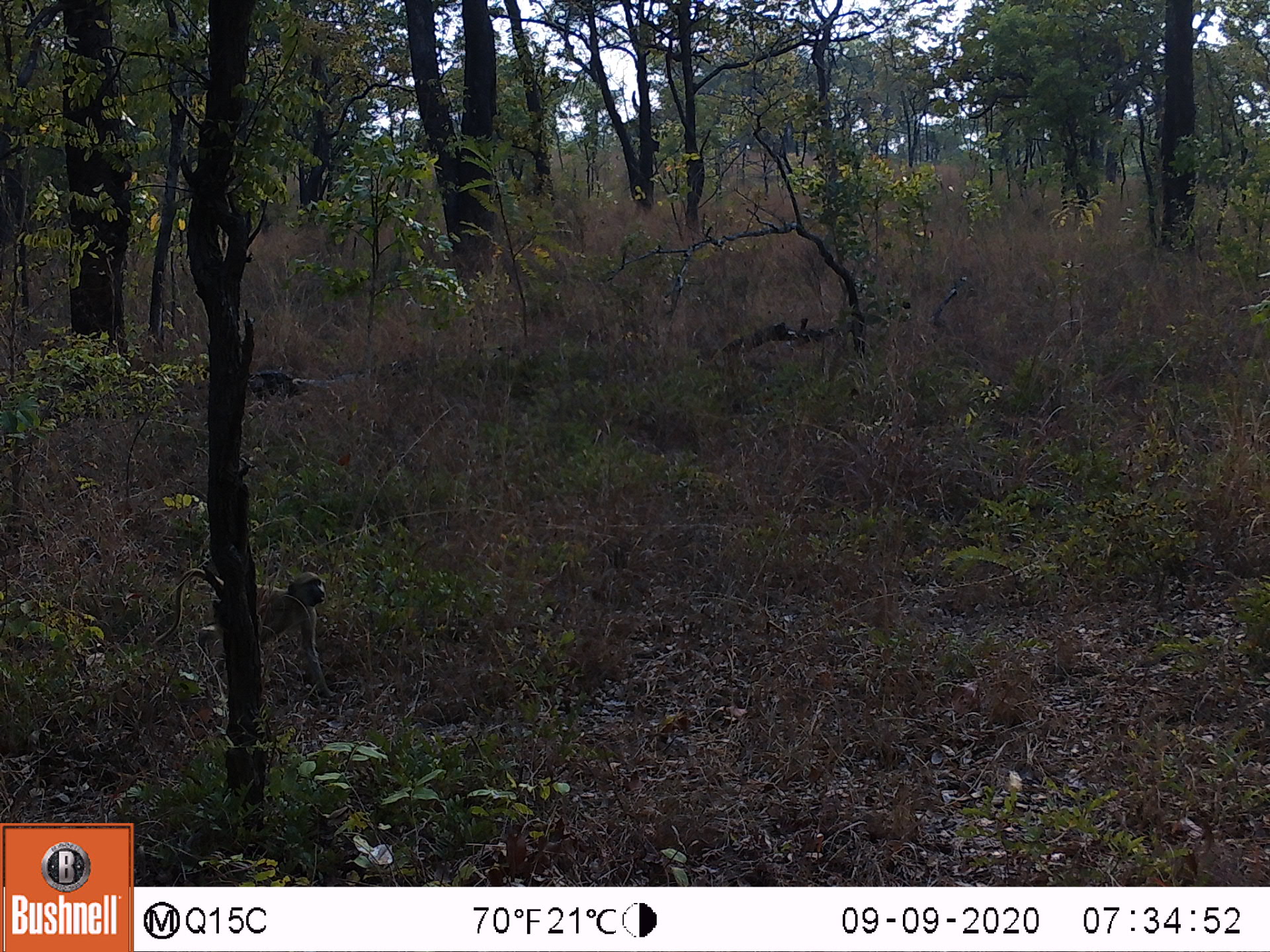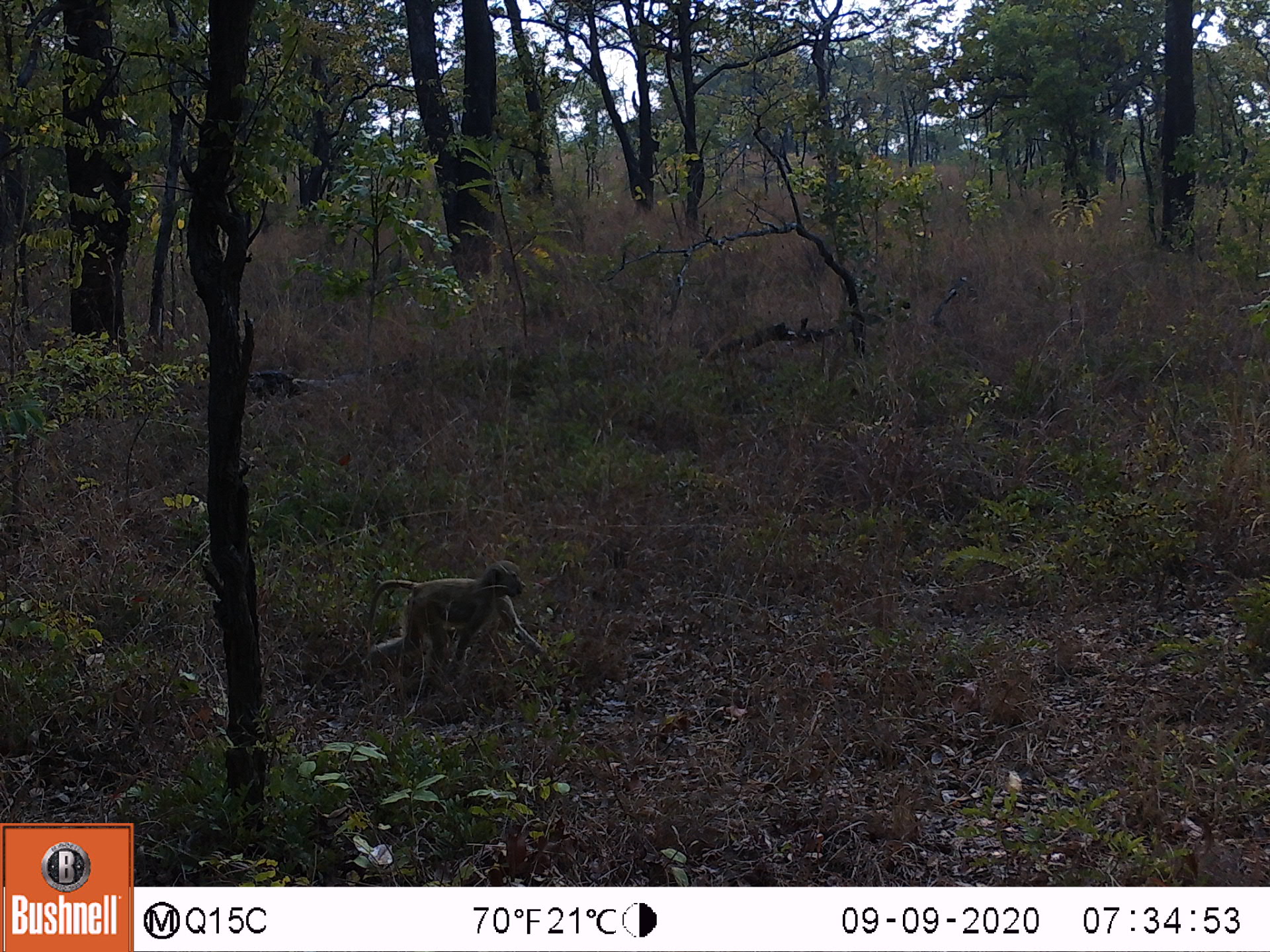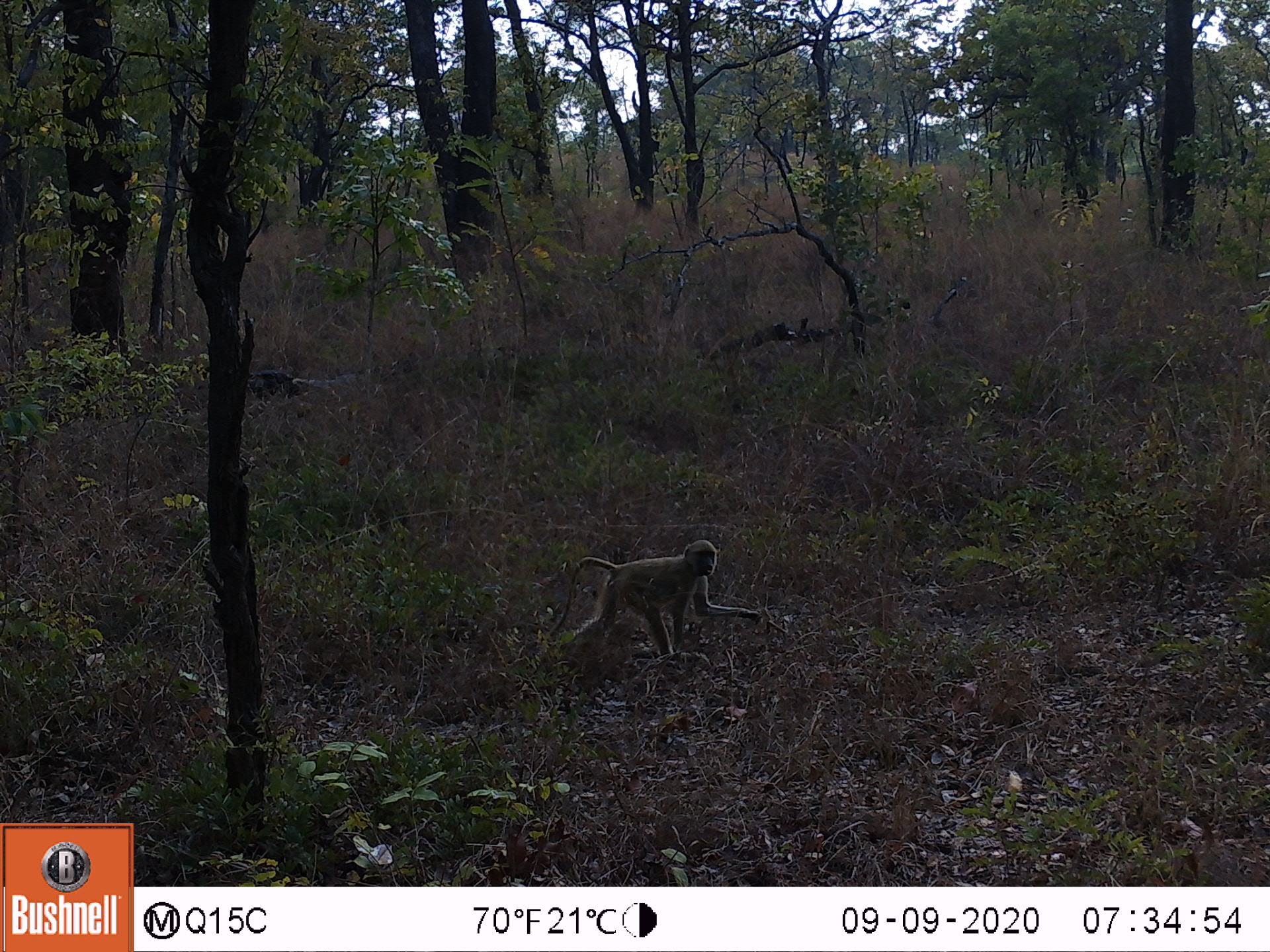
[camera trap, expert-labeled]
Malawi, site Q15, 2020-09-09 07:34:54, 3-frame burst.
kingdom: Animalia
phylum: Chordata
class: Mammalia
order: Primates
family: Cercopithecidae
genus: Papio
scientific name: Papio cynocephalus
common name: yellow baboon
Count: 1.